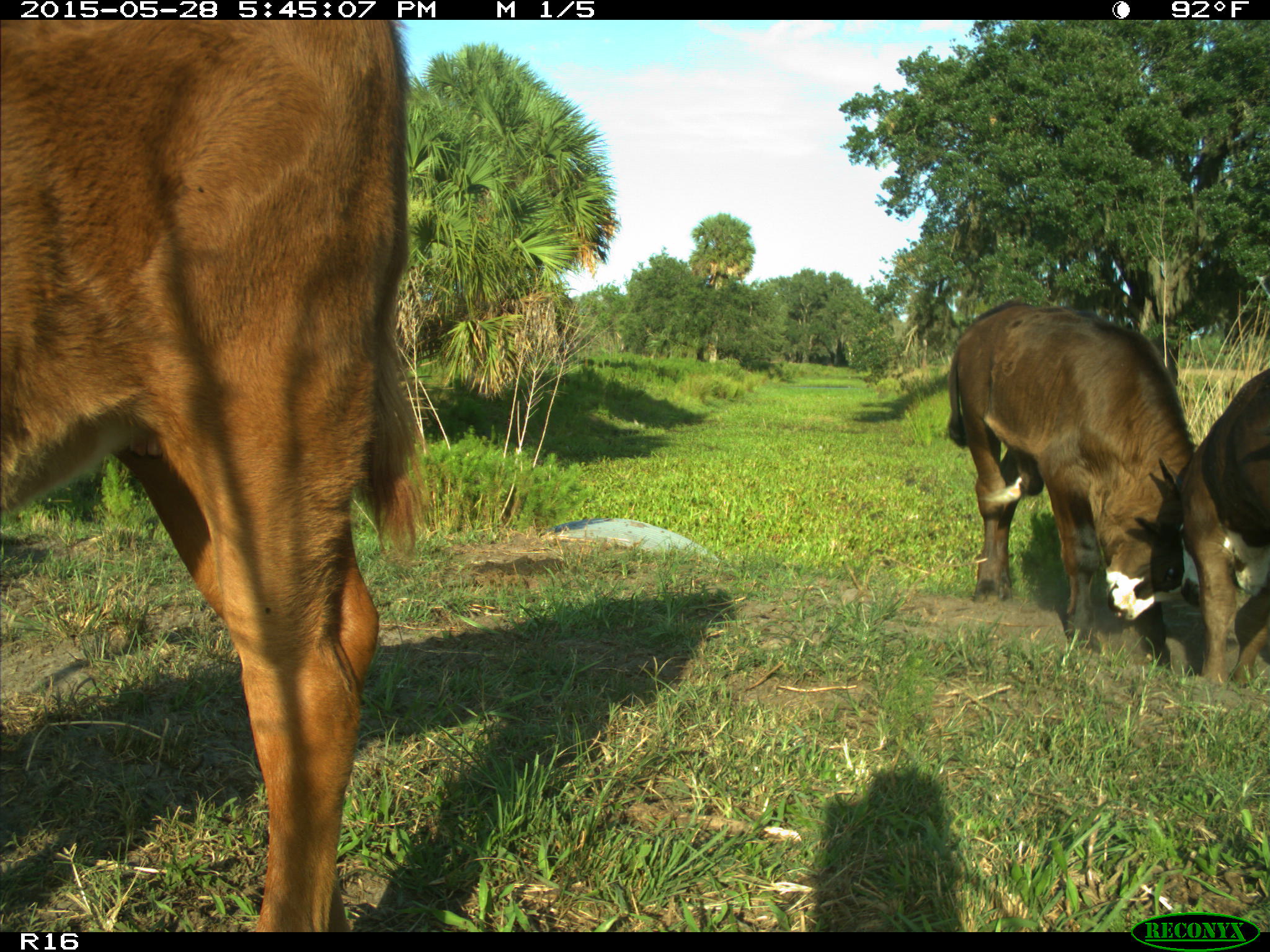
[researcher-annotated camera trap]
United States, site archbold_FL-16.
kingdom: Animalia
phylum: Chordata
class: Mammalia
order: Artiodactyla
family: Bovidae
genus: Bos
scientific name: Bos taurus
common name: domestic cow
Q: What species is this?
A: Bos taurus (domestic cow).